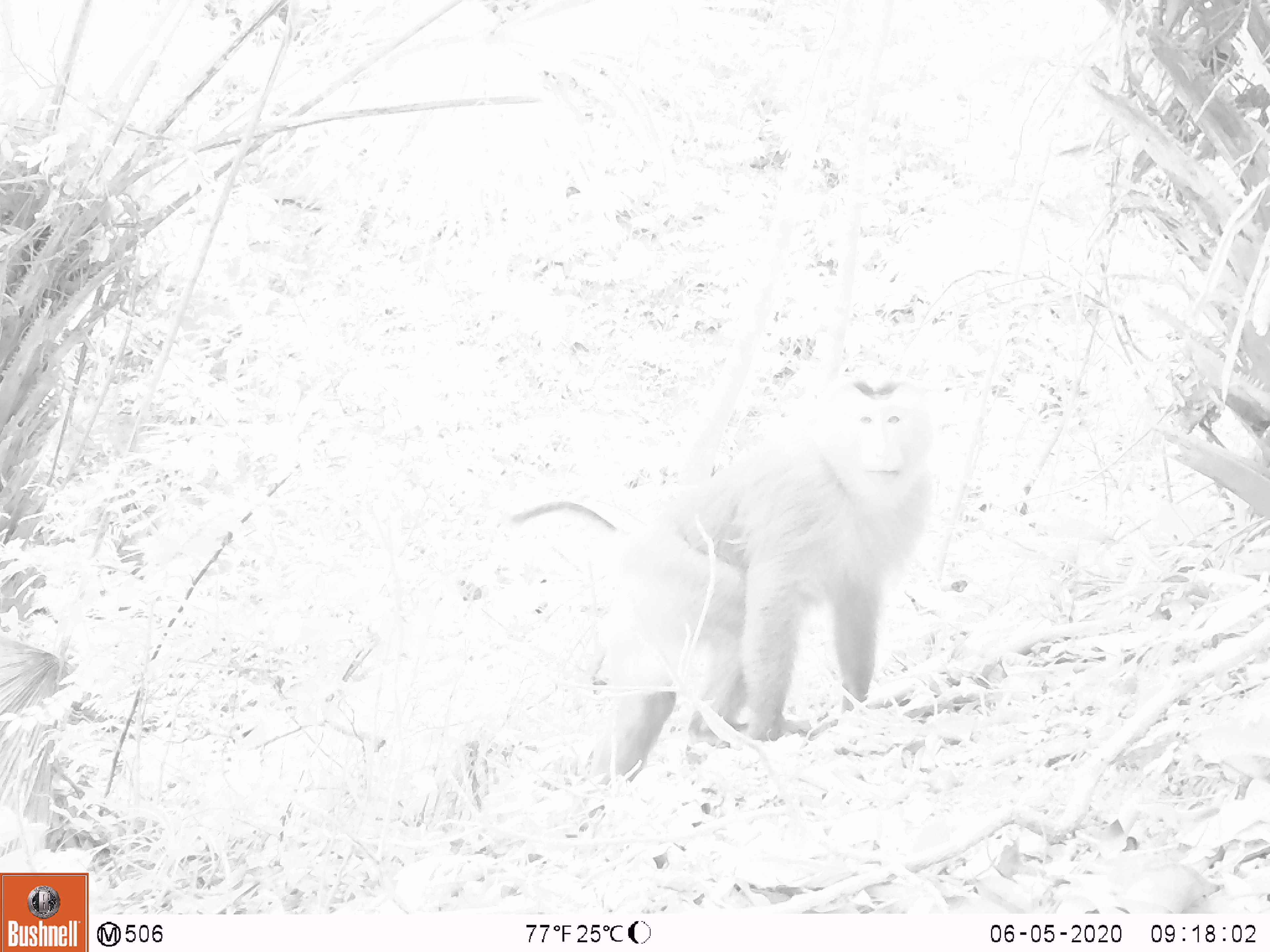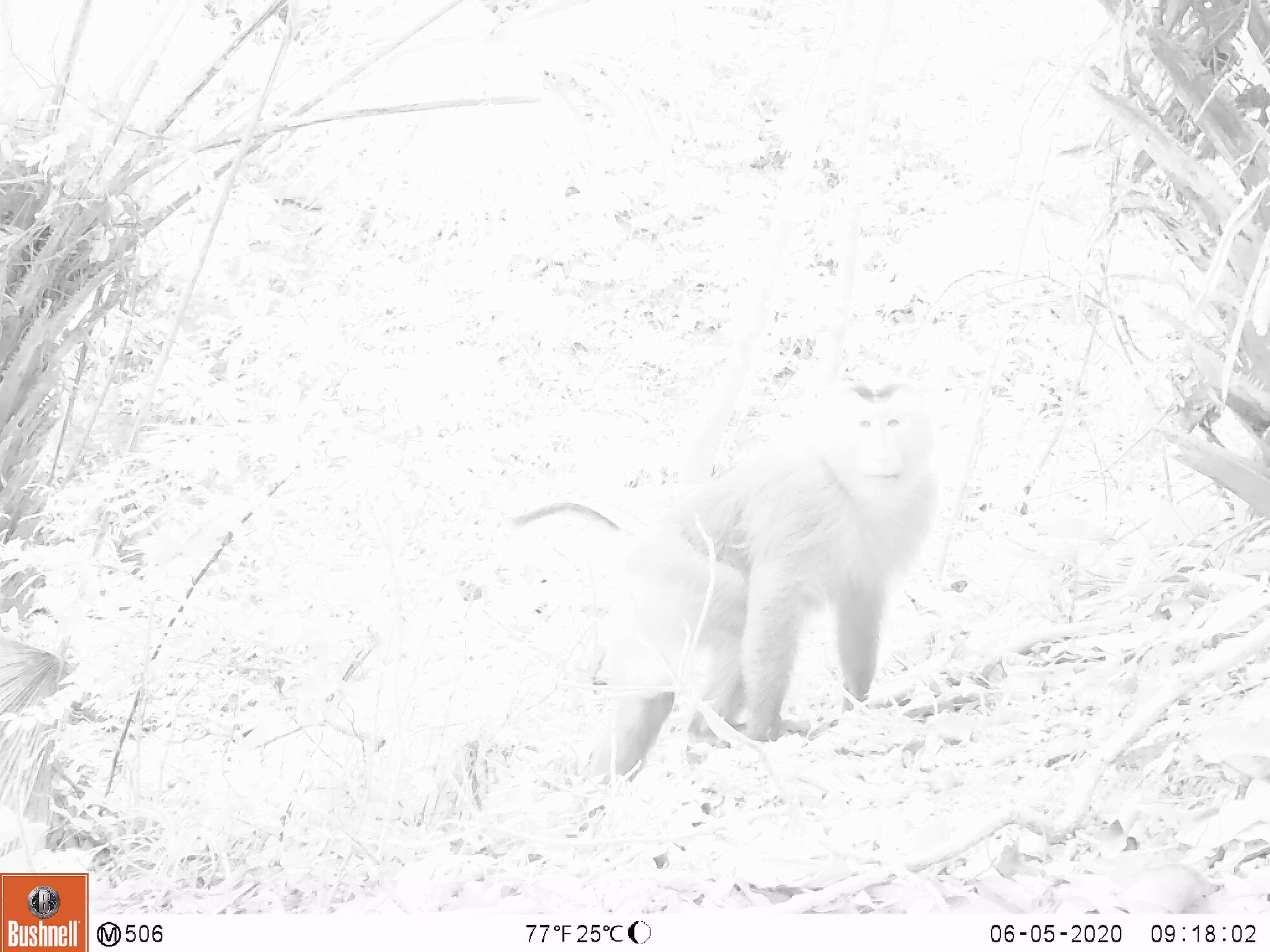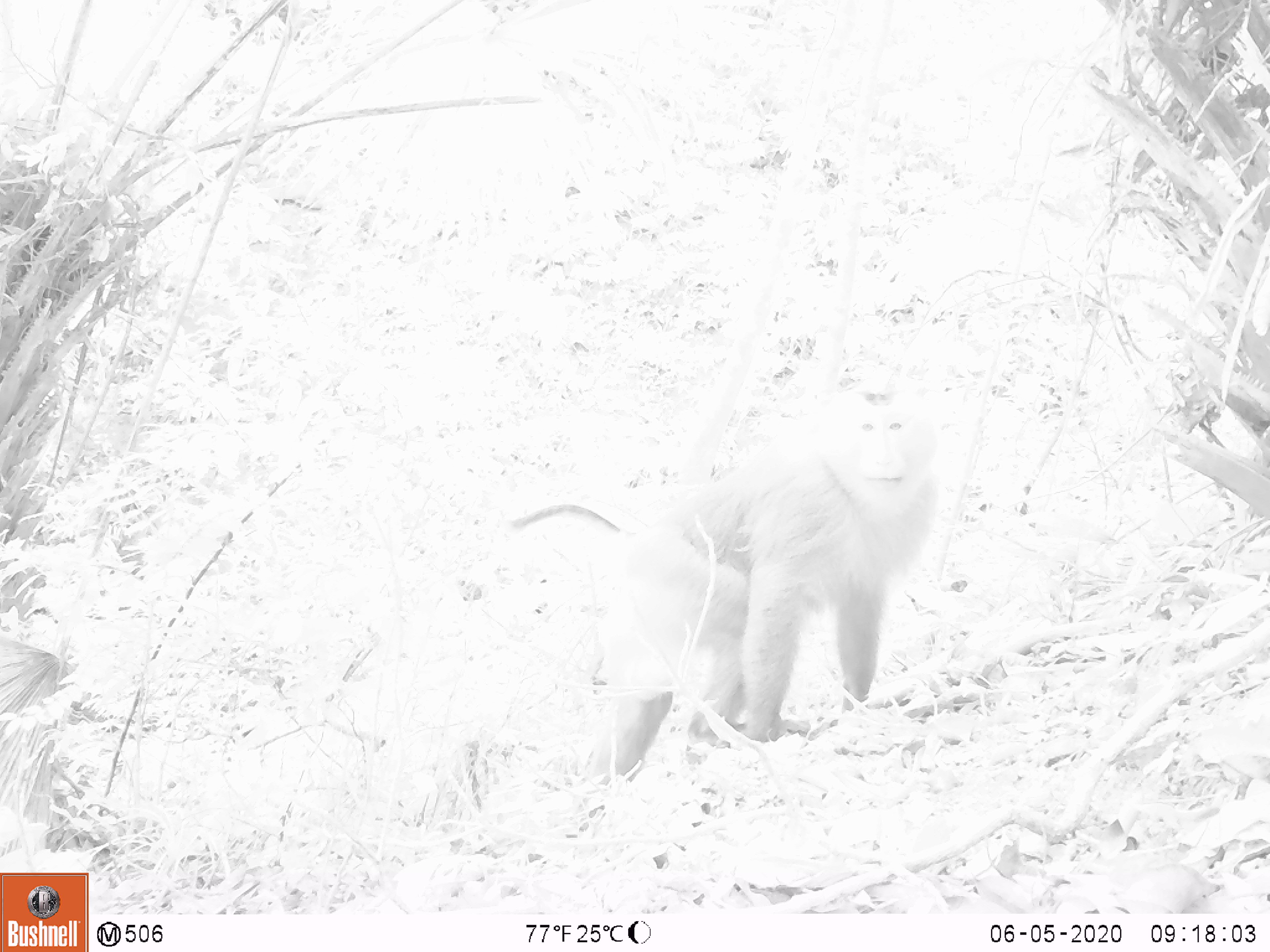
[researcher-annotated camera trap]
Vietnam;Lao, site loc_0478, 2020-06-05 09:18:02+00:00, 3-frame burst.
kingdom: Animalia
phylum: Chordata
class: Mammalia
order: Primates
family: Cercopithecidae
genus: Macaca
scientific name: Macaca nemestrina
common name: pig-tailed macaque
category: pig tailed macaque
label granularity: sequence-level